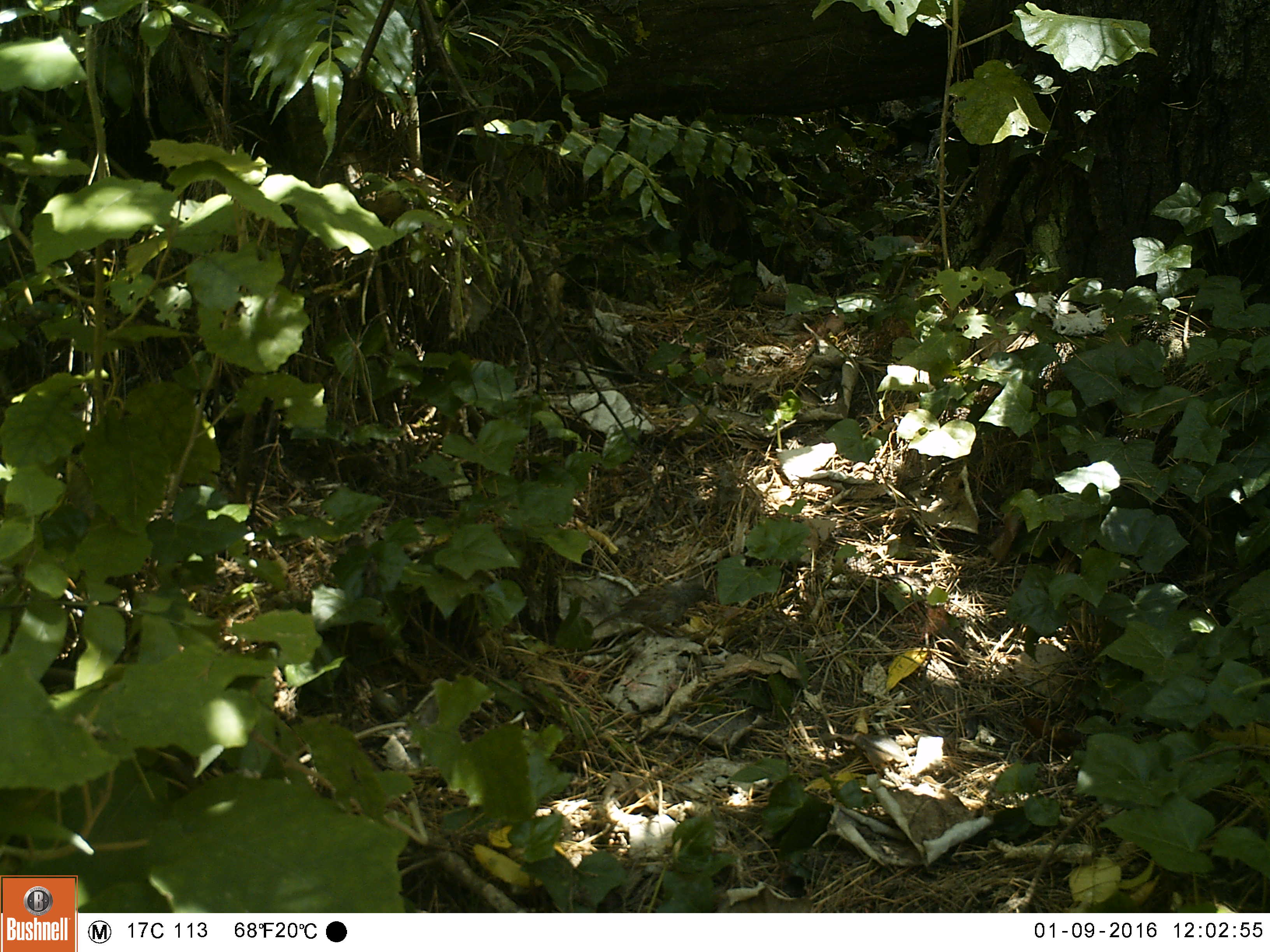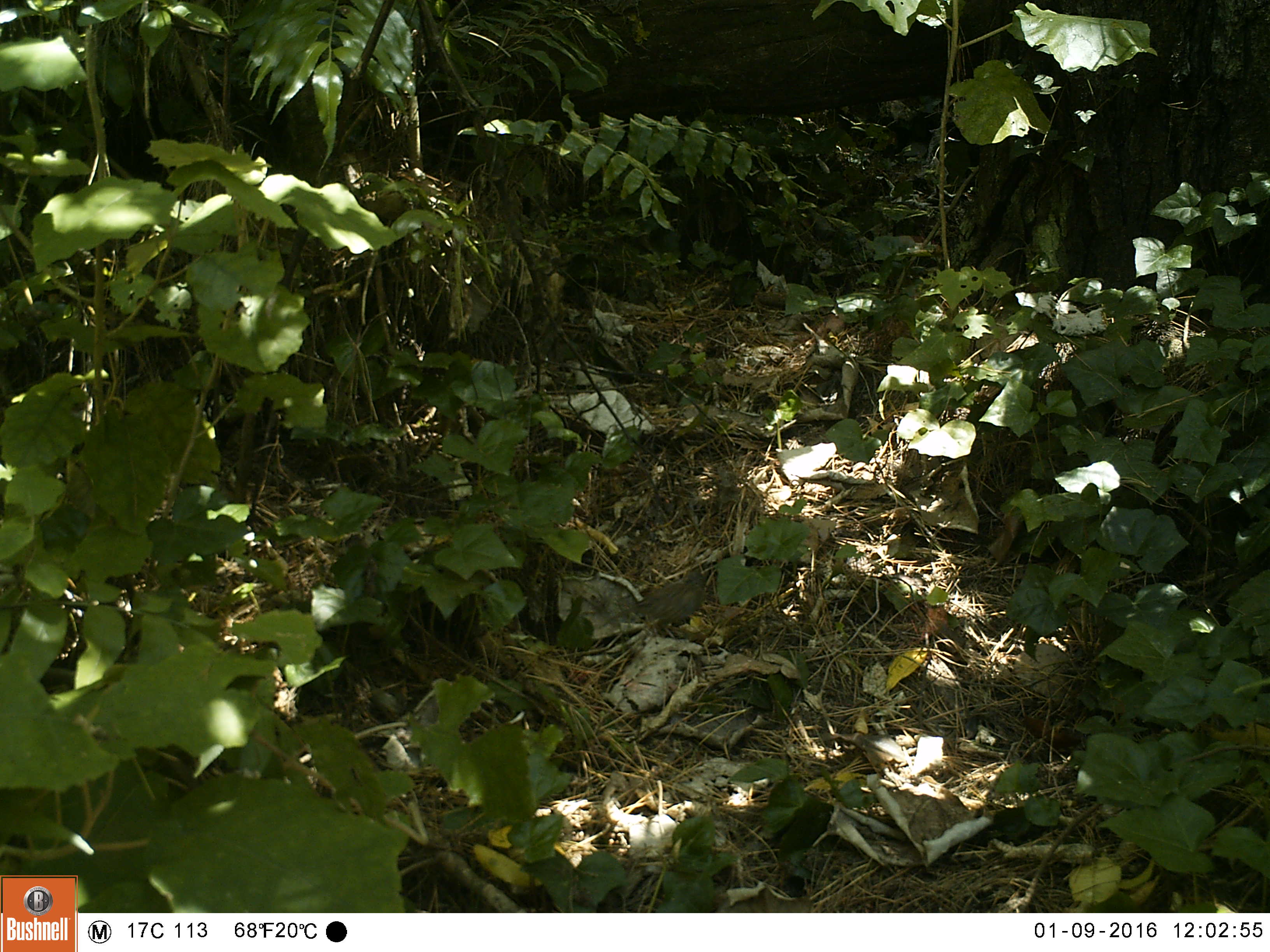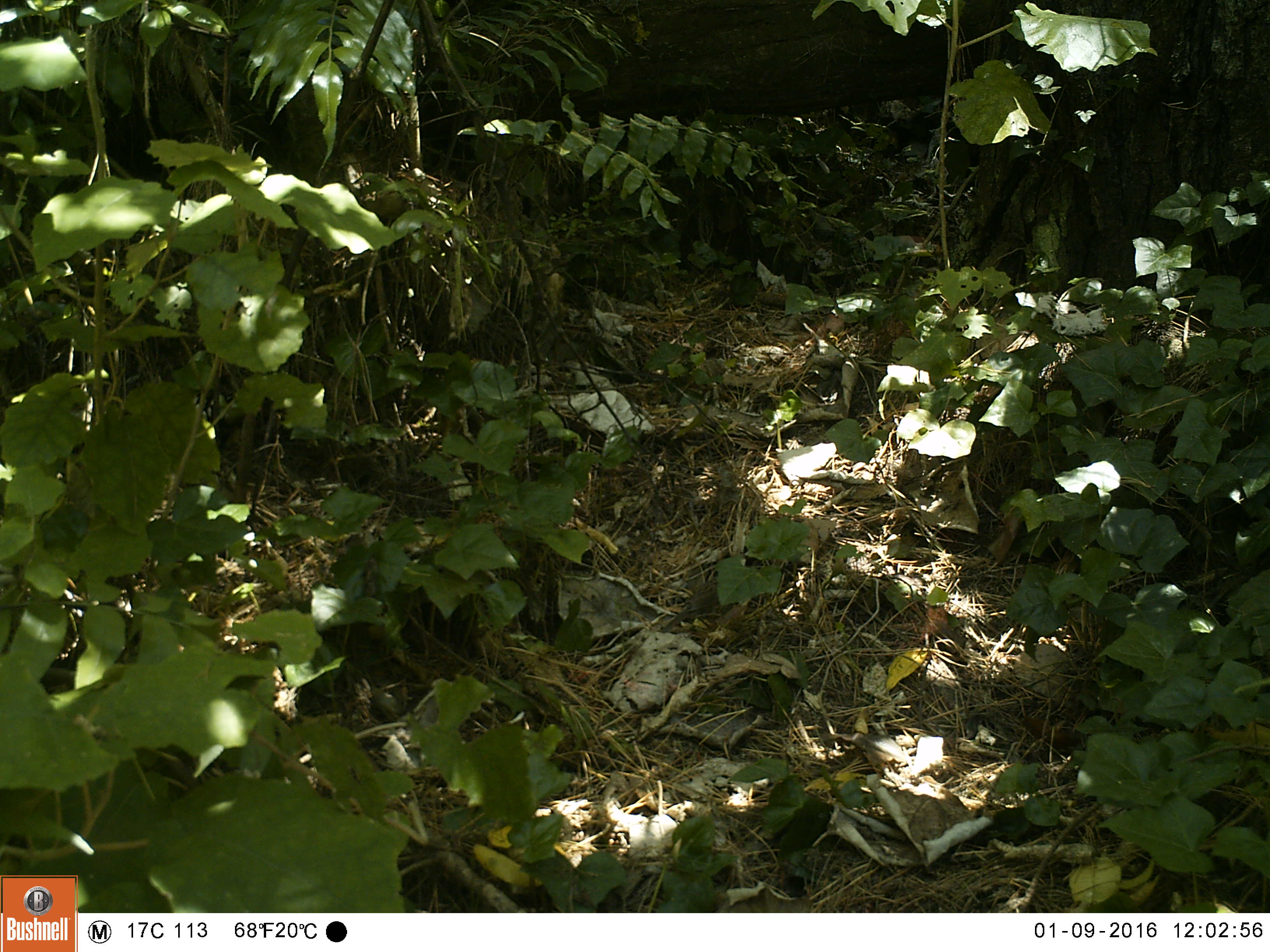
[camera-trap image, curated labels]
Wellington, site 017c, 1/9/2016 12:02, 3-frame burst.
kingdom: Animalia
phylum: Chordata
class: Aves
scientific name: Aves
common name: bird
Bird (Aves).